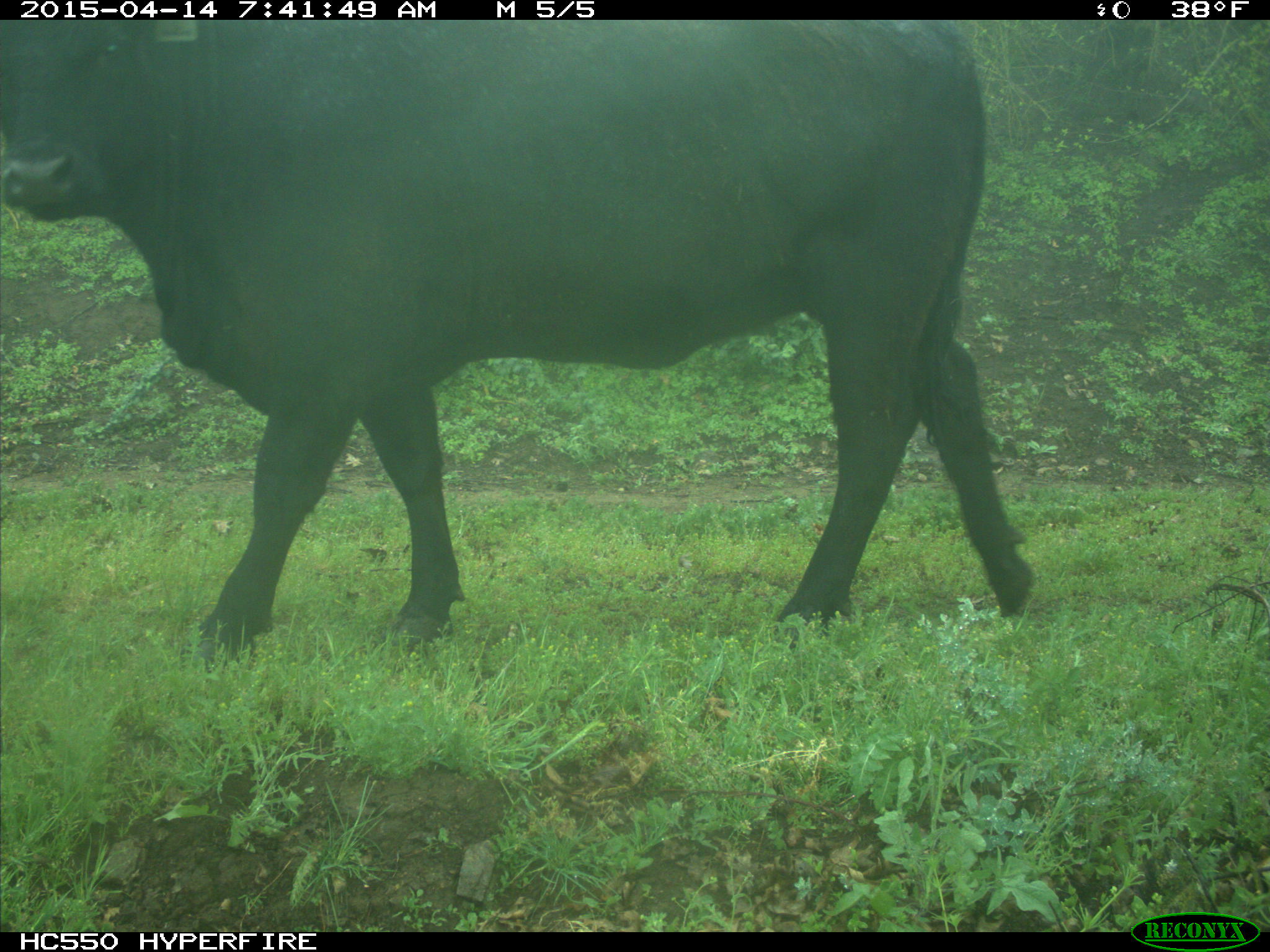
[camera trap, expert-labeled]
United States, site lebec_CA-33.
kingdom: Animalia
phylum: Chordata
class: Mammalia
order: Artiodactyla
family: Bovidae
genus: Bos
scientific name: Bos taurus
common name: domestic cow